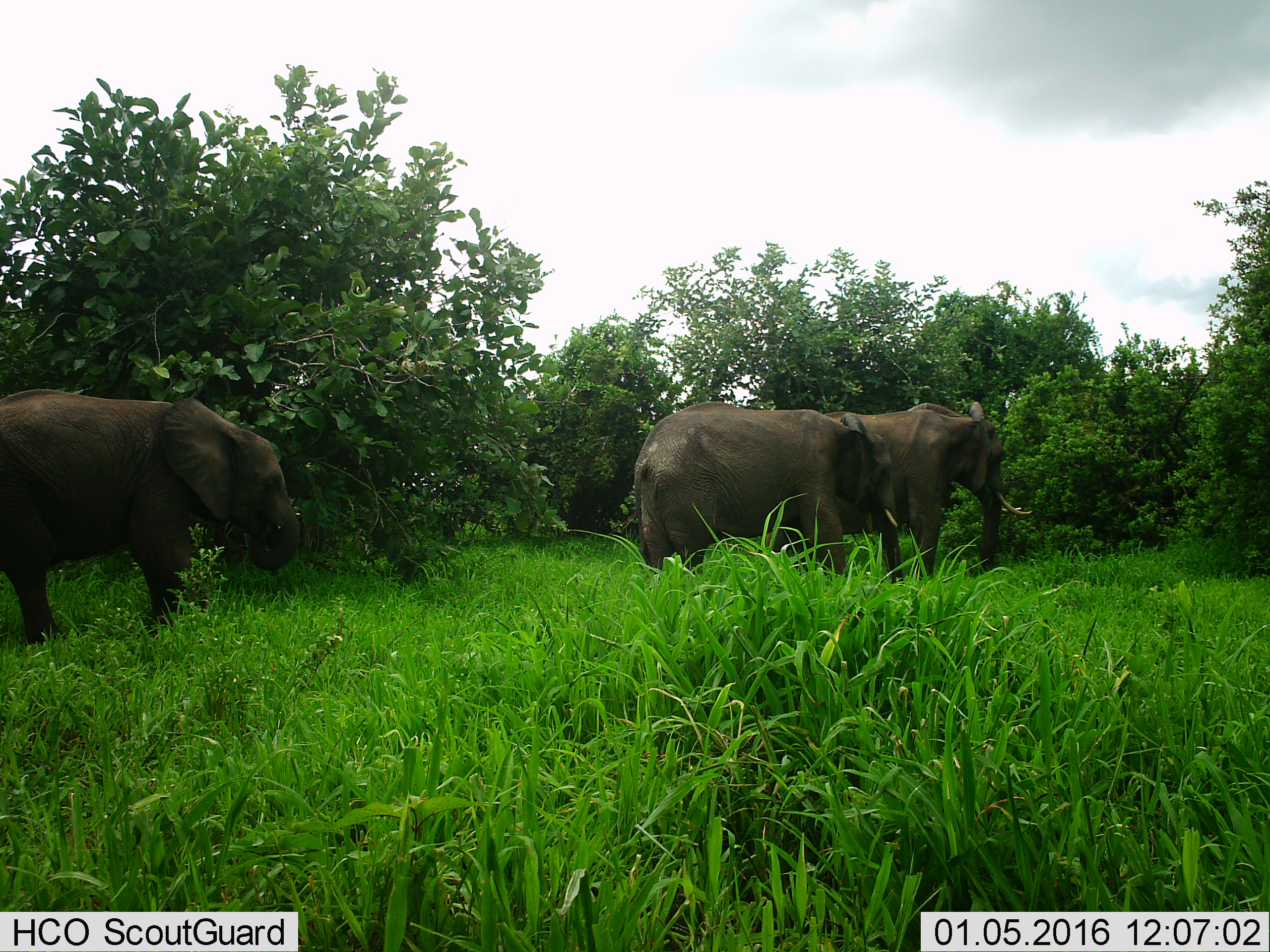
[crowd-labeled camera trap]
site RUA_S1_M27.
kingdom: Animalia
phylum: Chordata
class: Mammalia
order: Proboscidea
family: Elephantidae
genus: Loxodonta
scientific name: Loxodonta africana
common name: african bush elephant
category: elephant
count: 3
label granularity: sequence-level